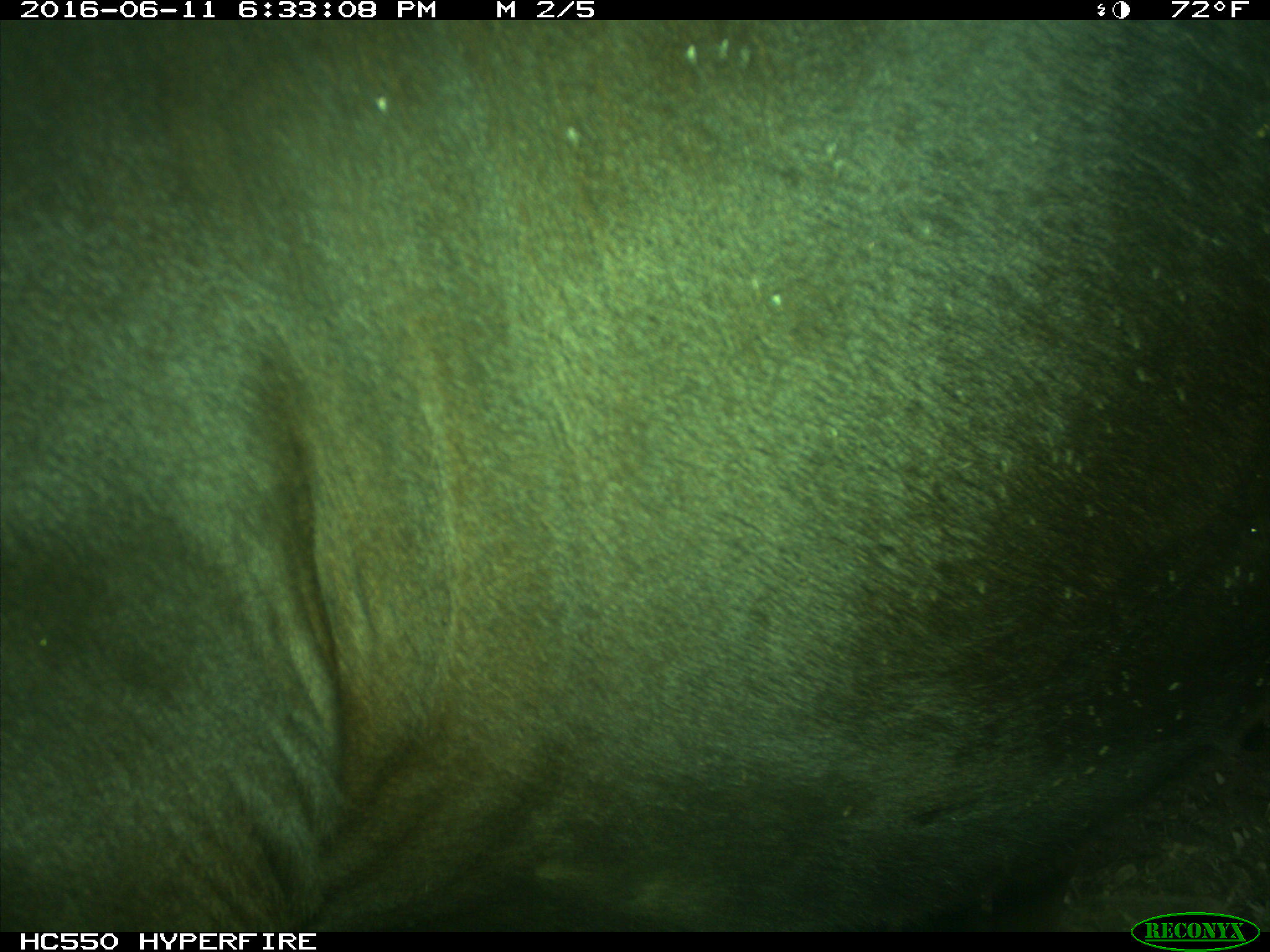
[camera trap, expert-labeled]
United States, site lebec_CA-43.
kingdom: Animalia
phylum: Chordata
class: Mammalia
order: Artiodactyla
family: Bovidae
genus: Bos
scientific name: Bos taurus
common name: domestic cow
Bos taurus (domestic cow).